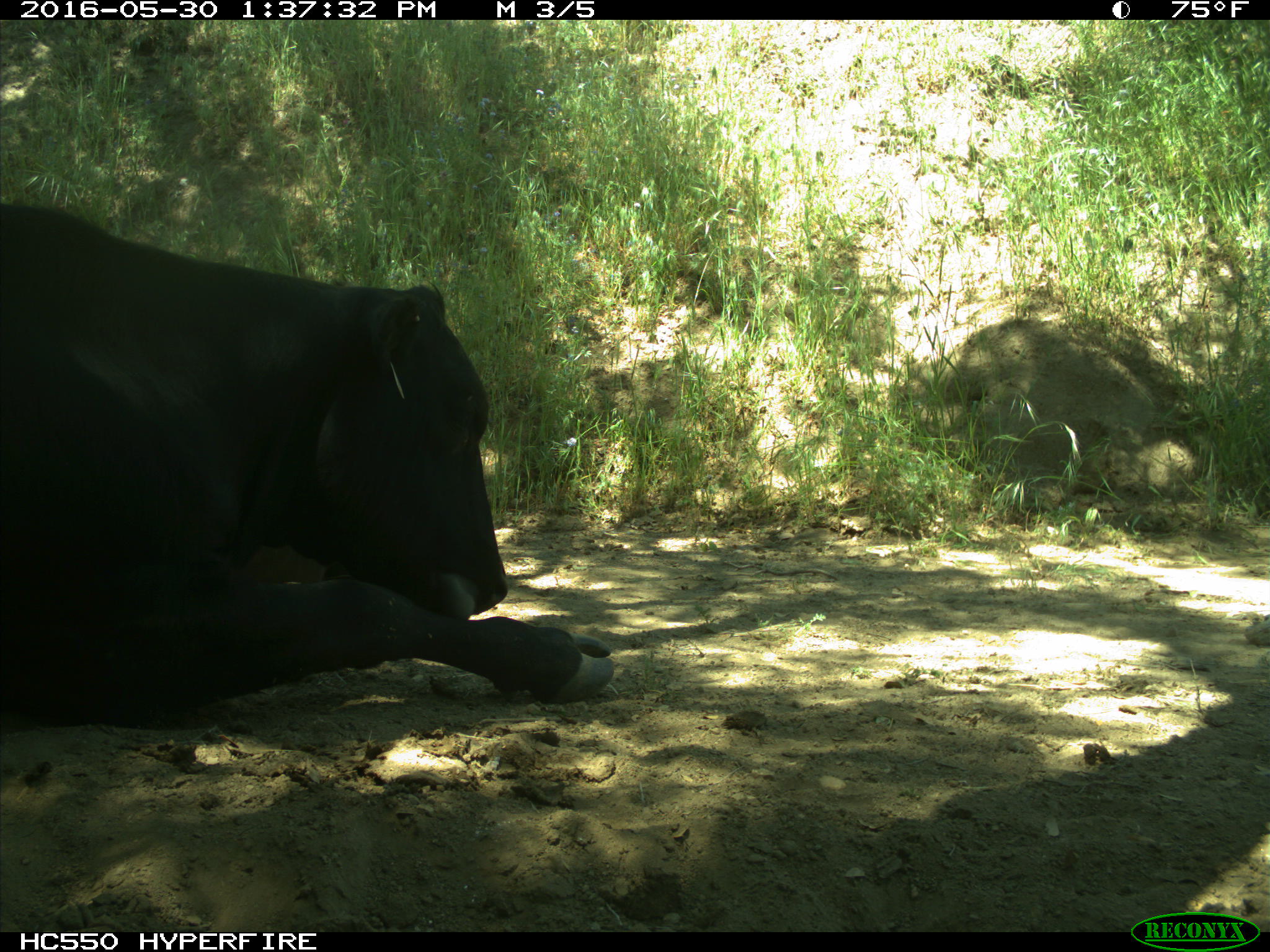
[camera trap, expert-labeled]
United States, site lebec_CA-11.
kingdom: Animalia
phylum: Chordata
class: Mammalia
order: Artiodactyla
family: Bovidae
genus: Bos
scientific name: Bos taurus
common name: domestic cow